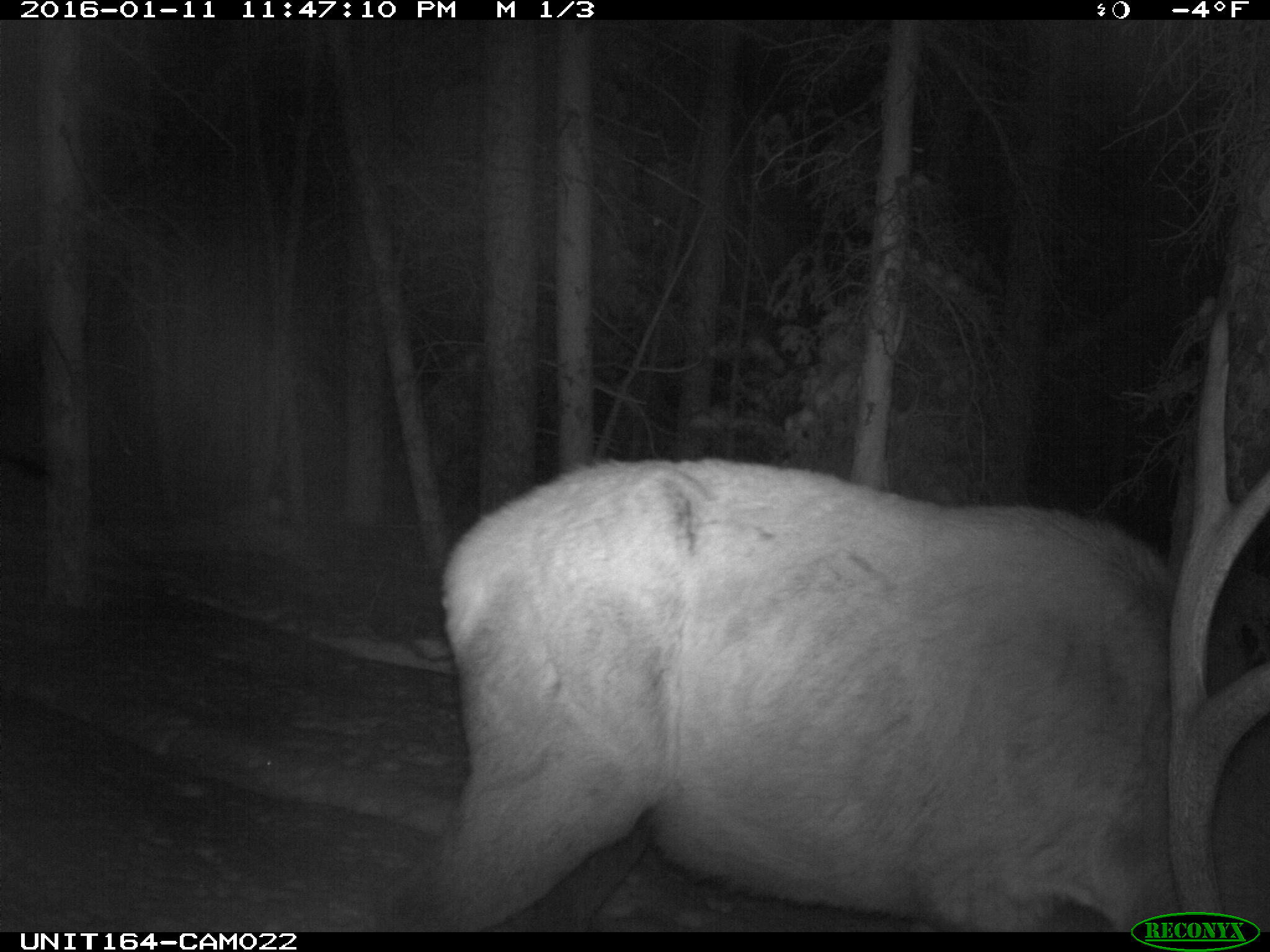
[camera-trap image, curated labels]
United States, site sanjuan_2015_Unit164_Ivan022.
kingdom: Animalia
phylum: Chordata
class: Mammalia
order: Artiodactyla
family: Cervidae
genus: Cervus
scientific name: Cervus elaphus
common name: red deer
Cervus elaphus (red deer).